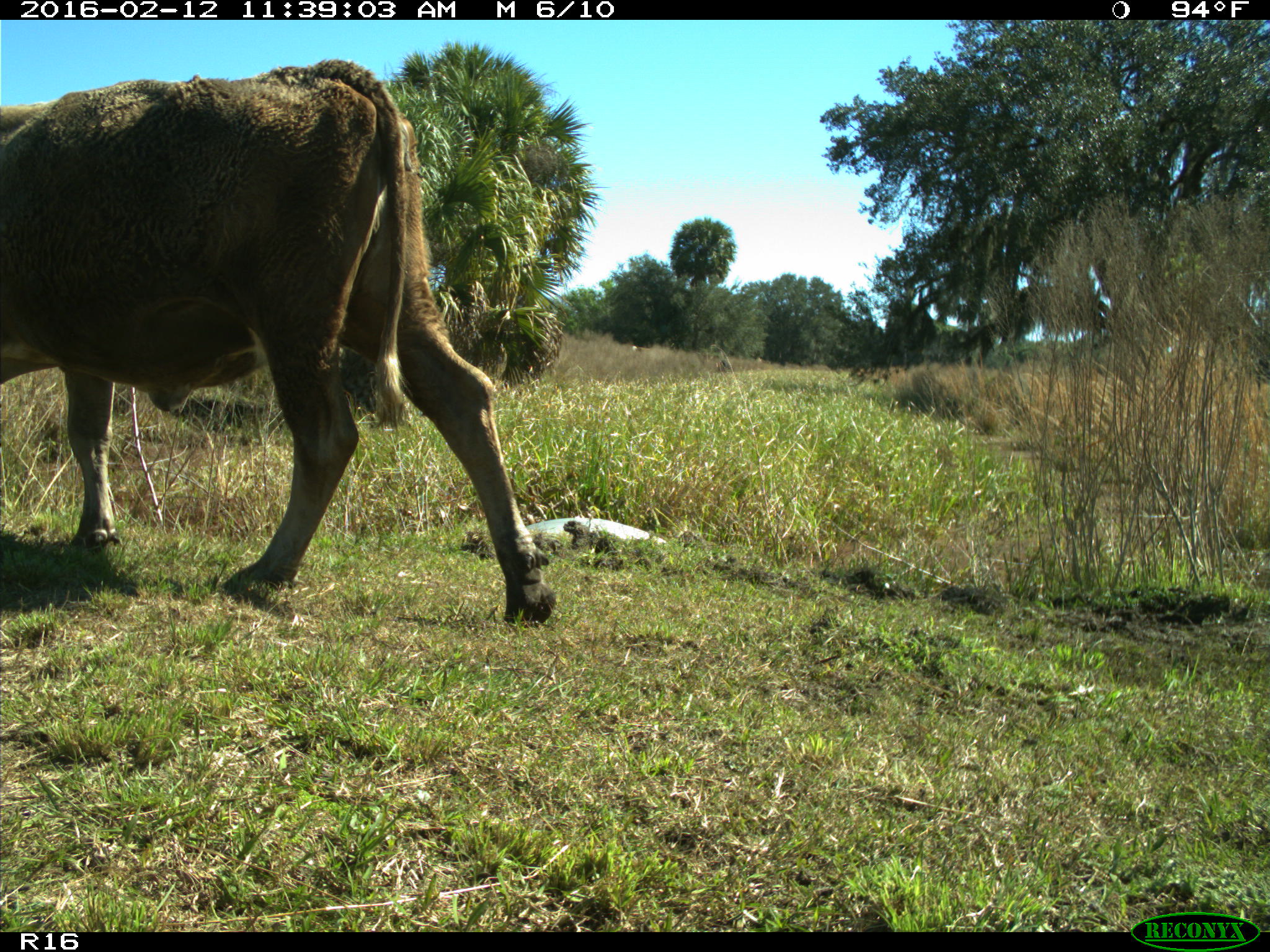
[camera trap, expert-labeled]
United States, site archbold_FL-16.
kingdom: Animalia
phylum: Chordata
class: Mammalia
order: Artiodactyla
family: Bovidae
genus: Bos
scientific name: Bos taurus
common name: domestic cow